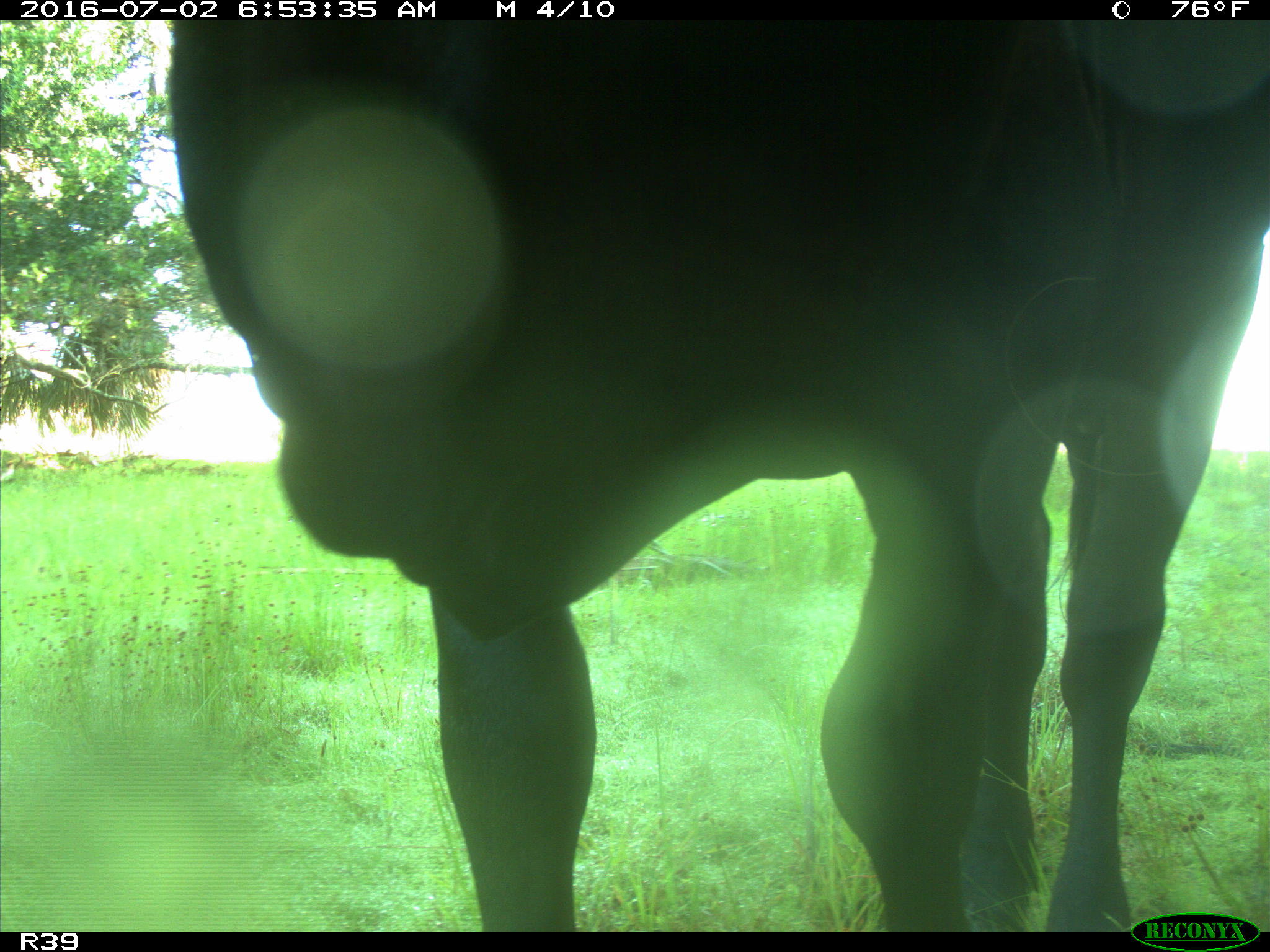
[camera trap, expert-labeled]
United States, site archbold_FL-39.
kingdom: Animalia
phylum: Chordata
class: Mammalia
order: Artiodactyla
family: Bovidae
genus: Bos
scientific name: Bos taurus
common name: domestic cow